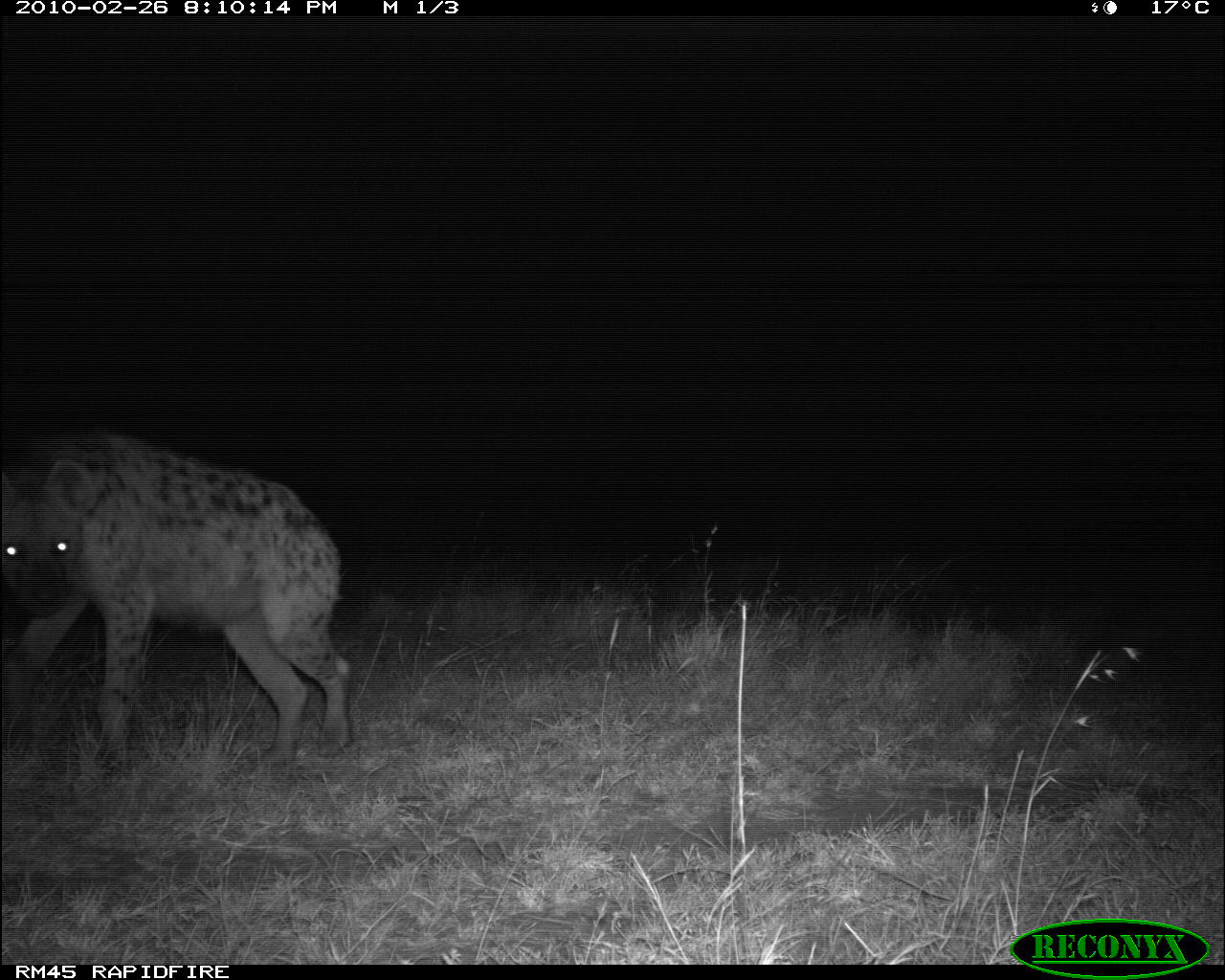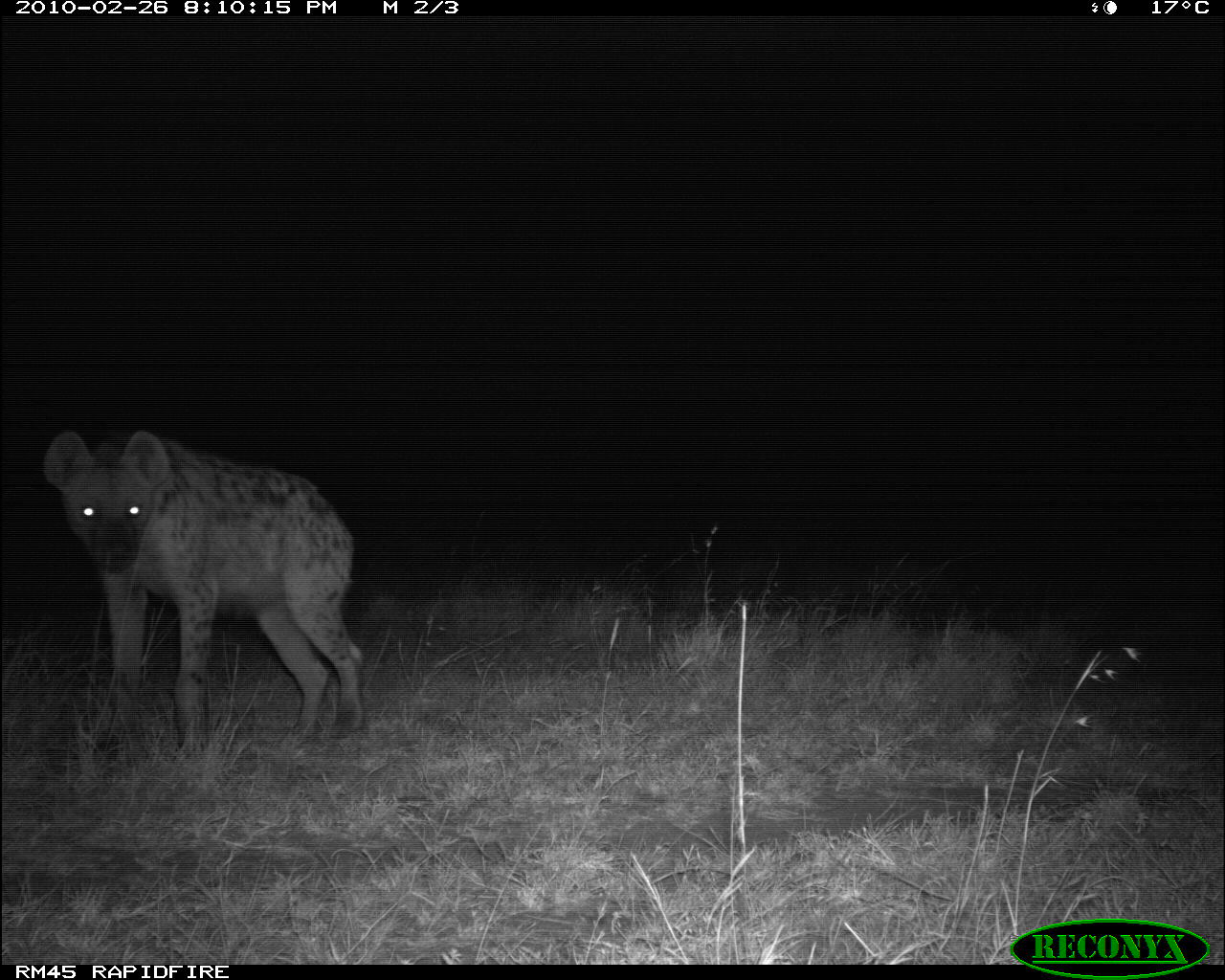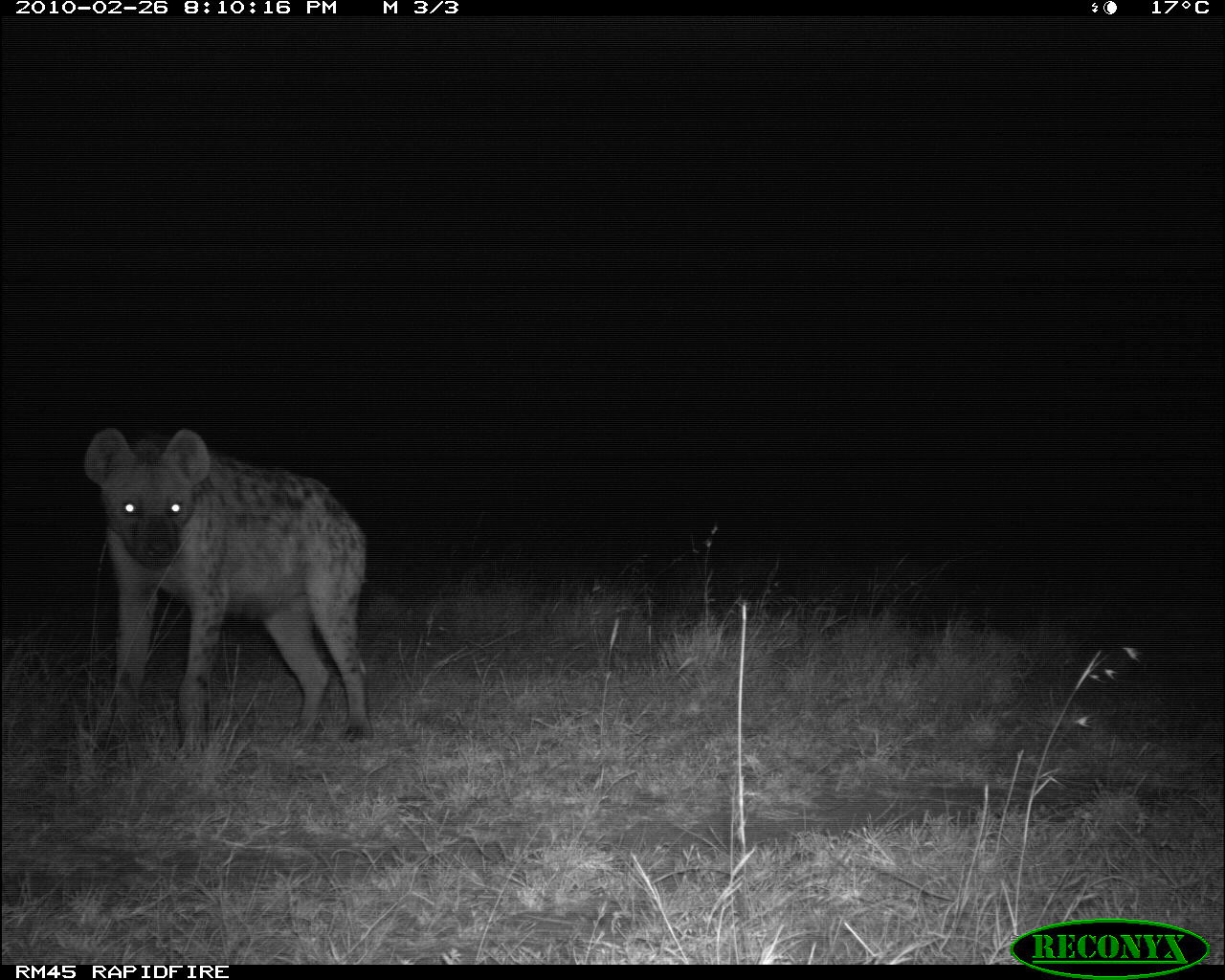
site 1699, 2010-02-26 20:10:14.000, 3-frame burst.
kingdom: Animalia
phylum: Chordata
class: Mammalia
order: Carnivora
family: Hyaenidae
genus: Crocuta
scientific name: Crocuta crocuta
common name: spotted hyena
Crocuta crocuta (spotted hyena), count 1.